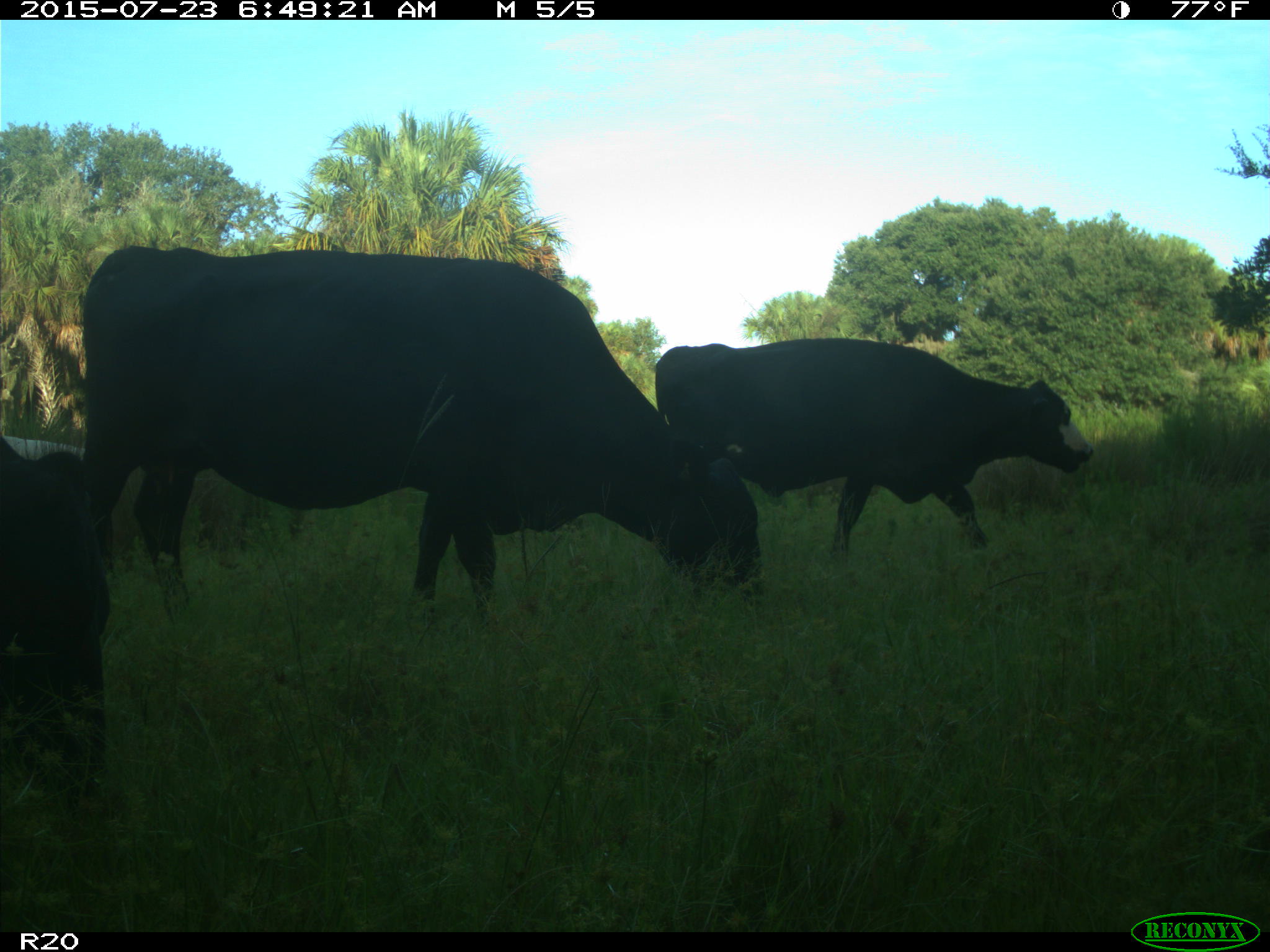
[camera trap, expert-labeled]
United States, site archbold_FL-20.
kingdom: Animalia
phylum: Chordata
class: Mammalia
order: Artiodactyla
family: Bovidae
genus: Bos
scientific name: Bos taurus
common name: domestic cow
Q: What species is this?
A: Bos taurus (domestic cow).